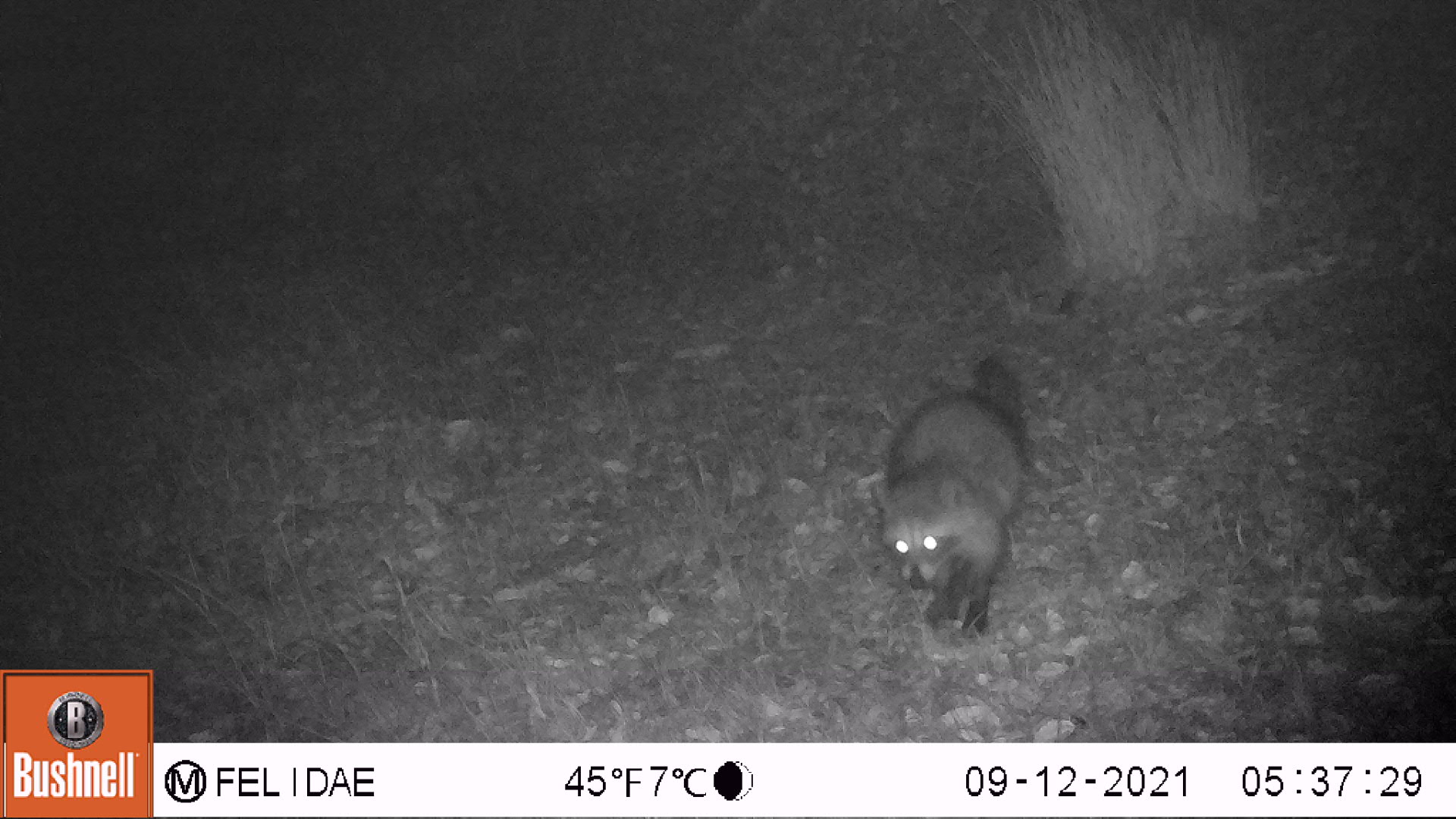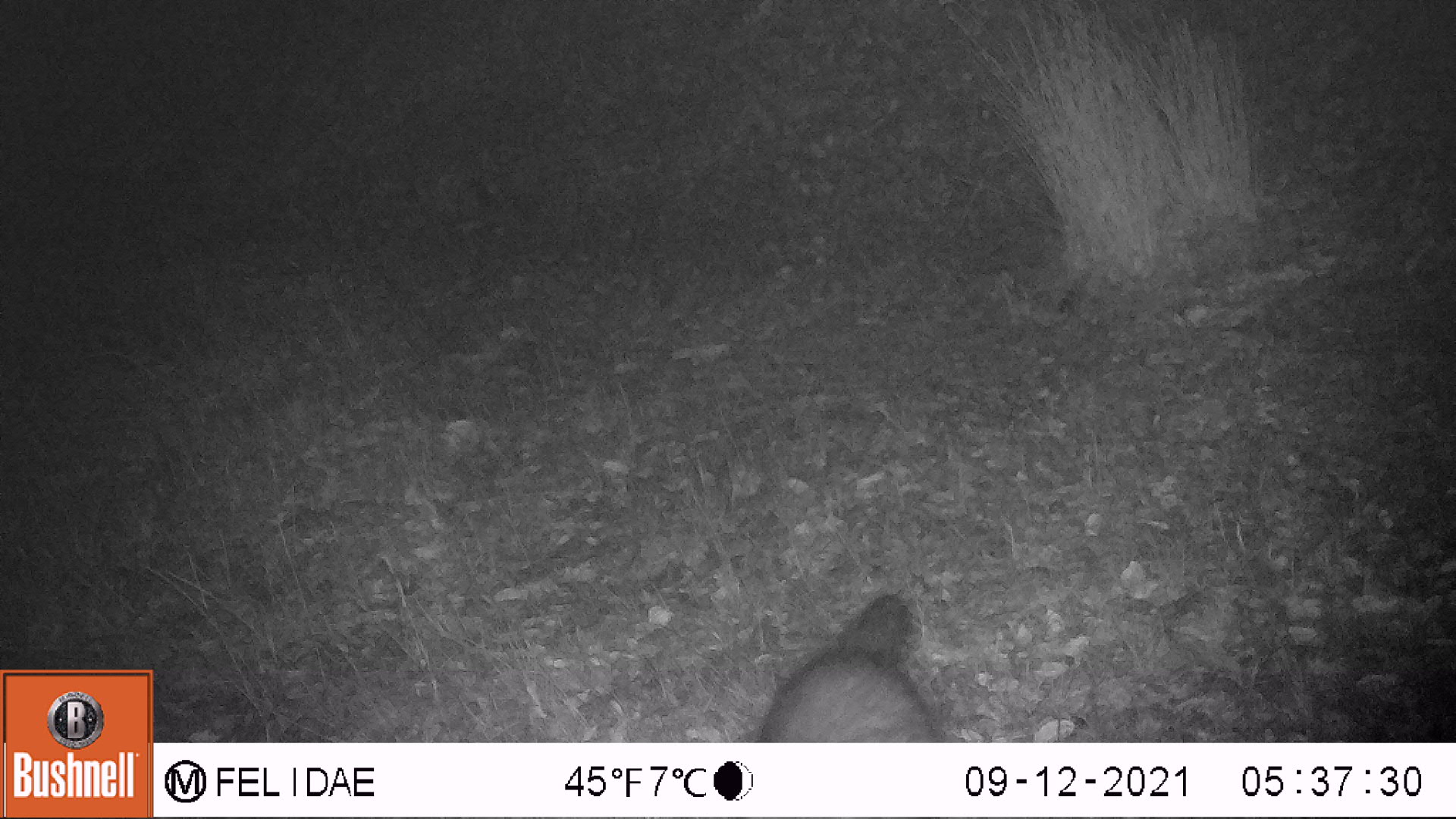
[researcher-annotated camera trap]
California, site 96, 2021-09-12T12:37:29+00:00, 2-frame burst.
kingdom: Animalia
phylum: Chordata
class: Mammalia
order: Carnivora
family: Procyonidae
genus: Procyon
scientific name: Procyon lotor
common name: raccoon